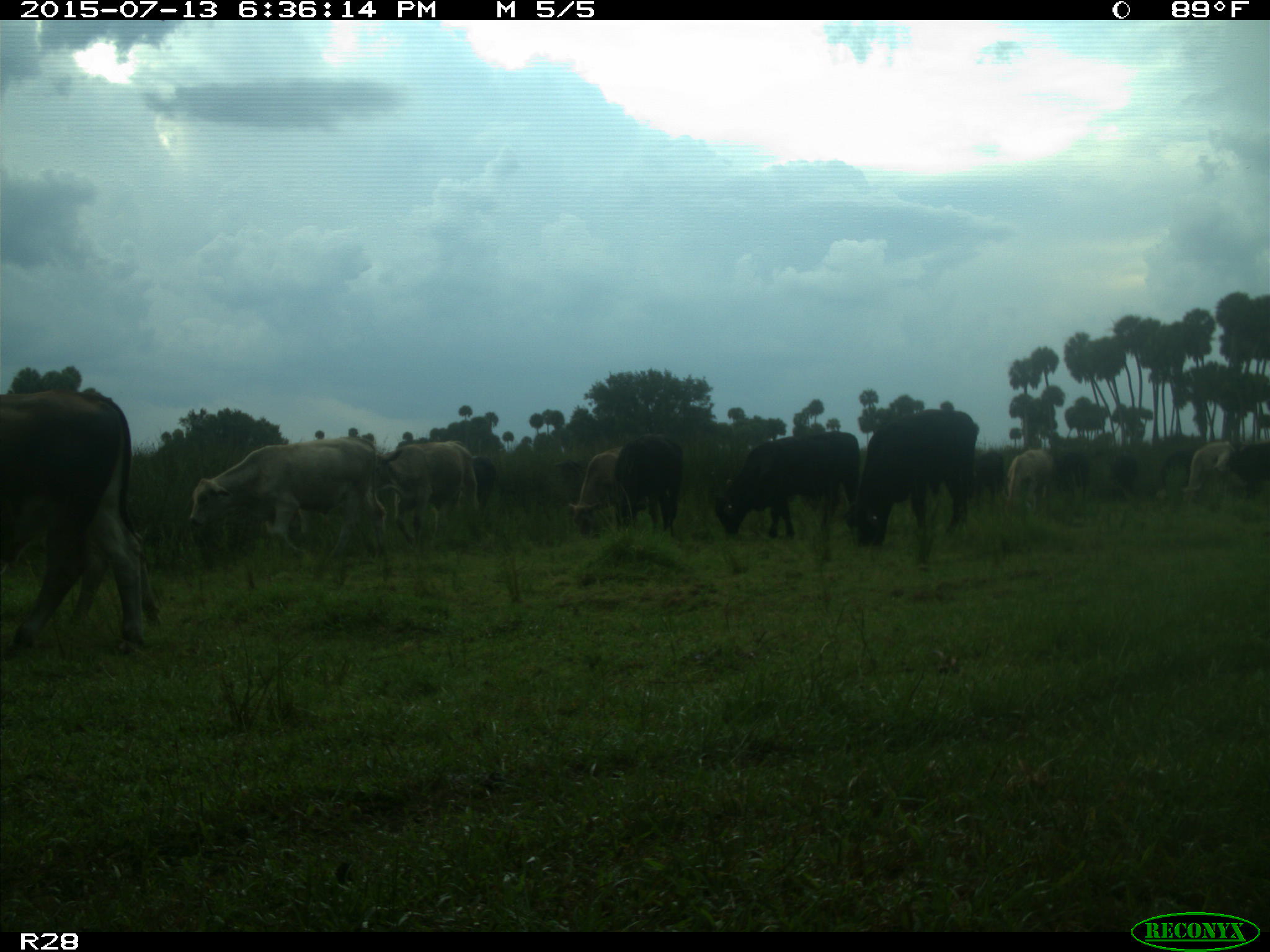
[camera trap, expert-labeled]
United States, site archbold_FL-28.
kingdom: Animalia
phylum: Chordata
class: Mammalia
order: Artiodactyla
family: Bovidae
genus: Bos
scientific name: Bos taurus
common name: domestic cow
Bos taurus (domestic cow).